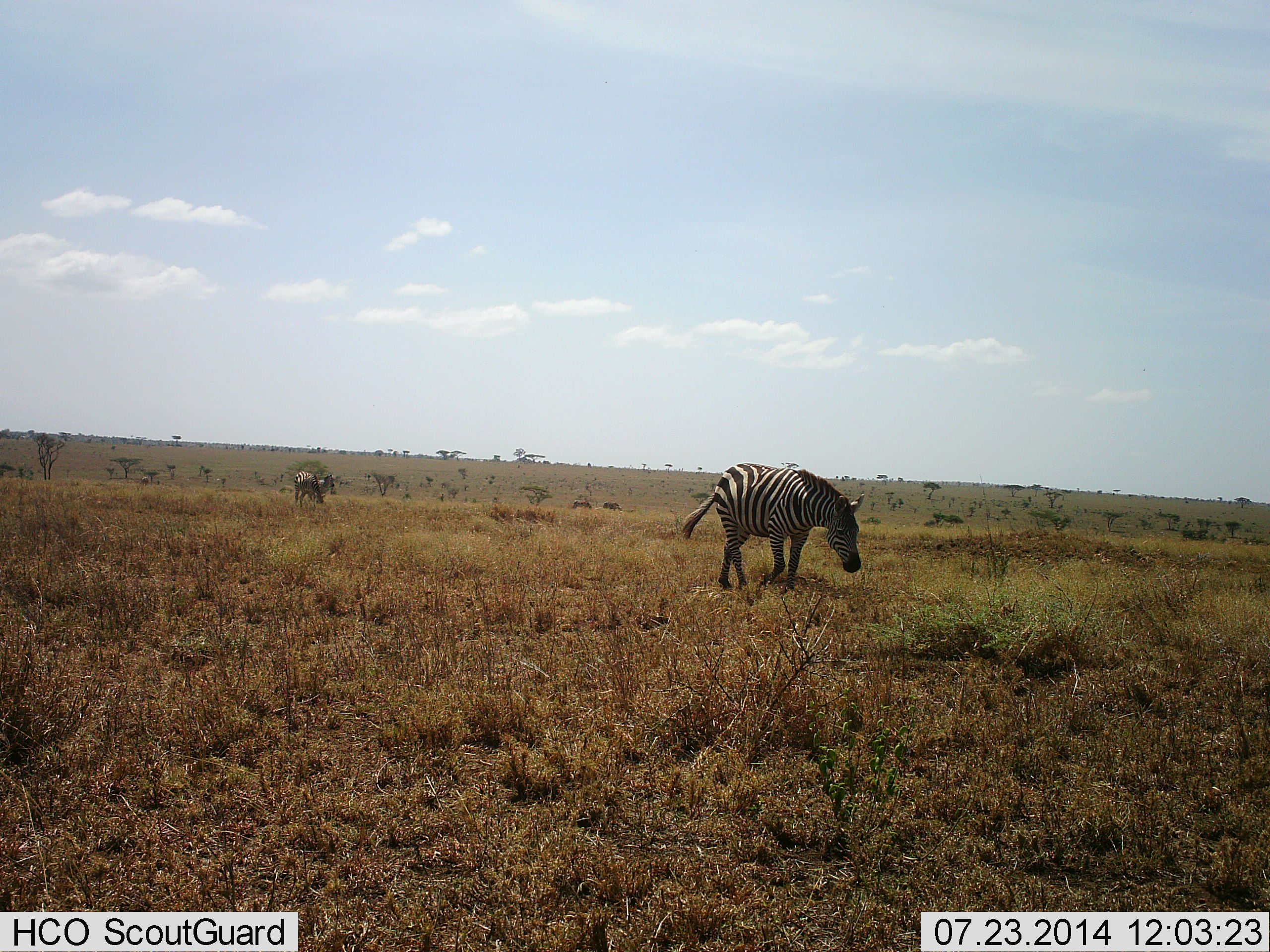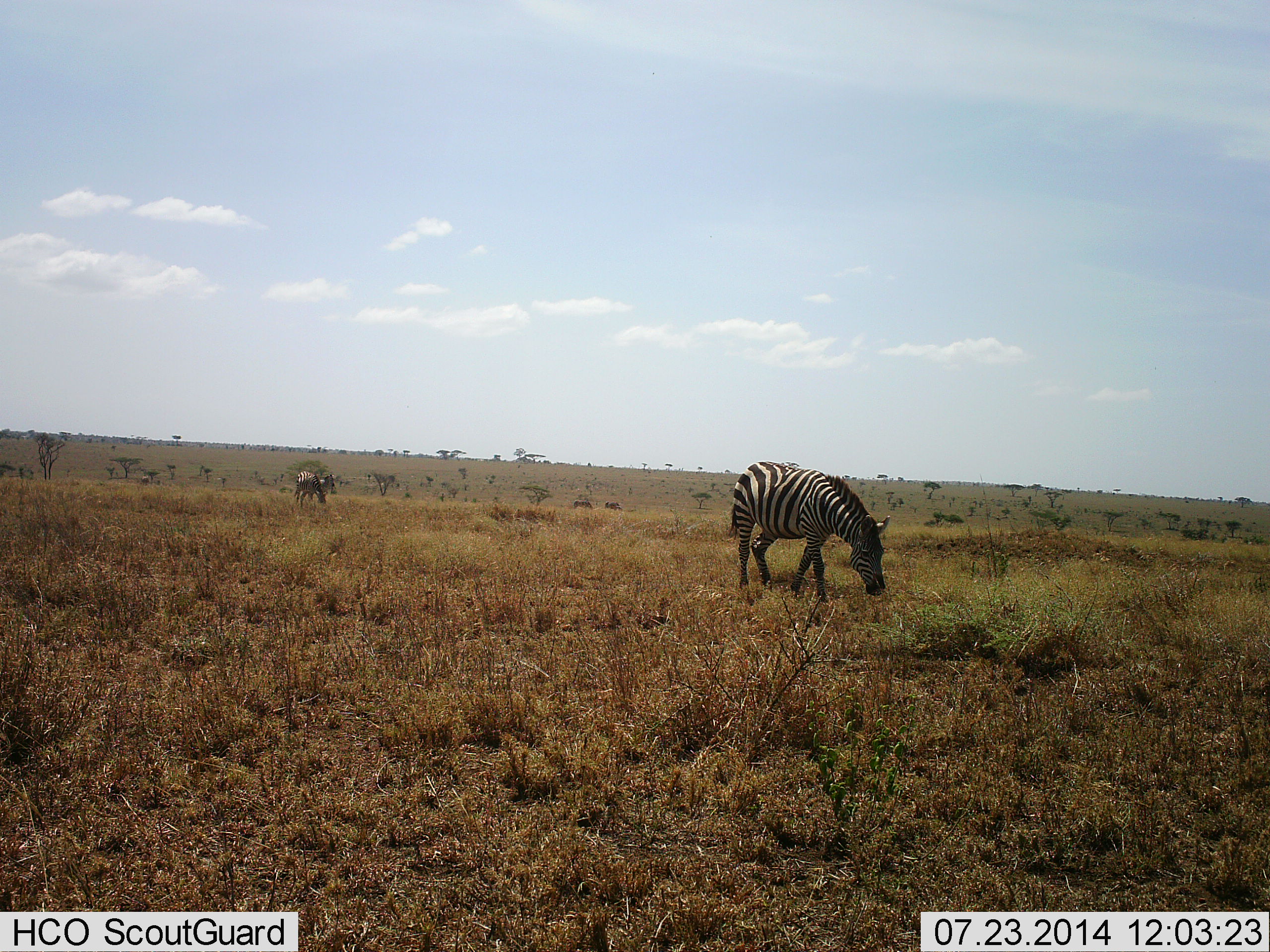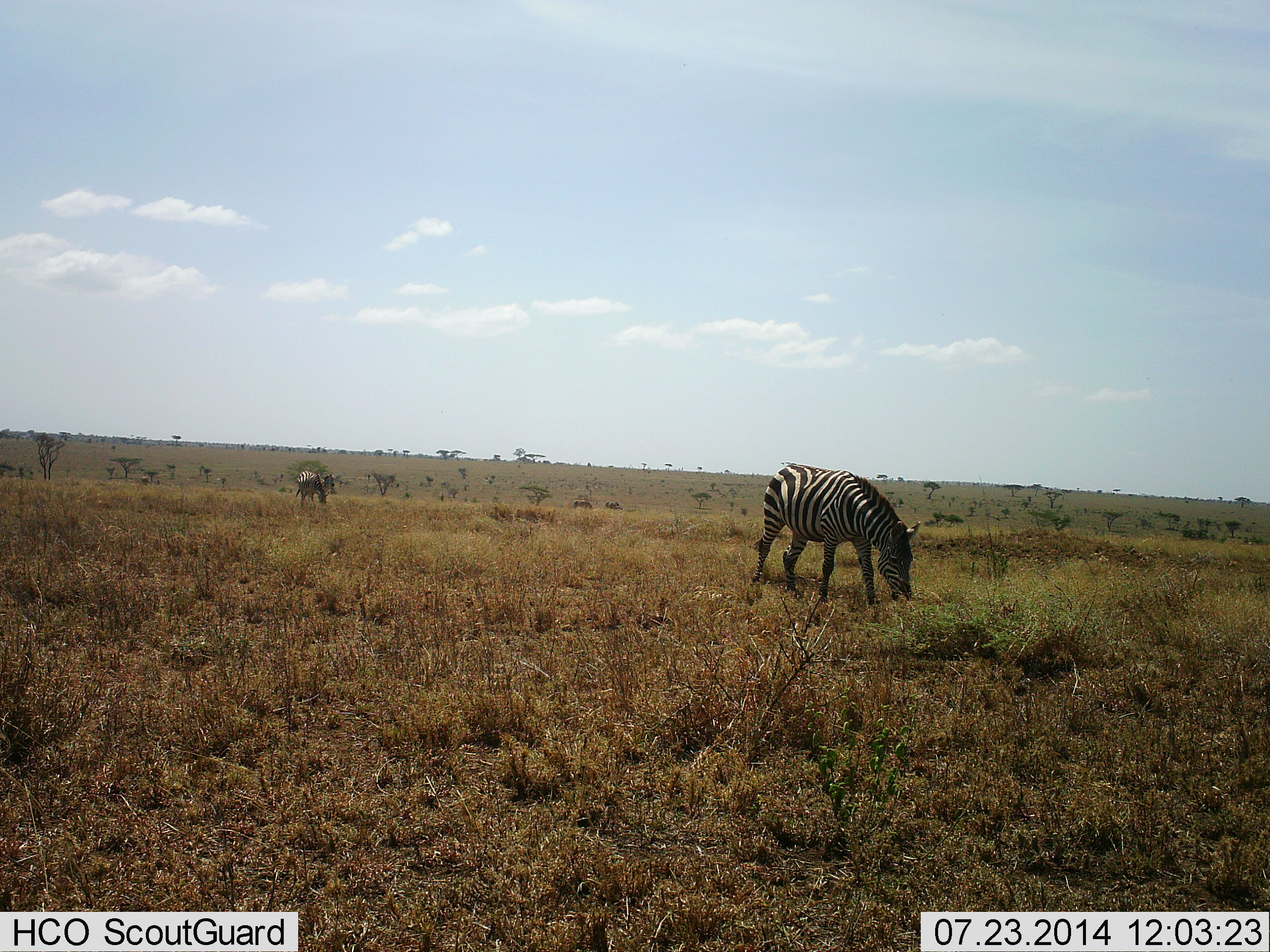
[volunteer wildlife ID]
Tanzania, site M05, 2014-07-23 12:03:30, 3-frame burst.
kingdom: Animalia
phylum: Chordata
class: Mammalia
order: Perissodactyla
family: Equidae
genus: Equus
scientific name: Equus quagga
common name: plains zebra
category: zebra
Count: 2.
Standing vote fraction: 20%.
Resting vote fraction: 0%.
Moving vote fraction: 50%.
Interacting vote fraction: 0%.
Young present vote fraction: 0%.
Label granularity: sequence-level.